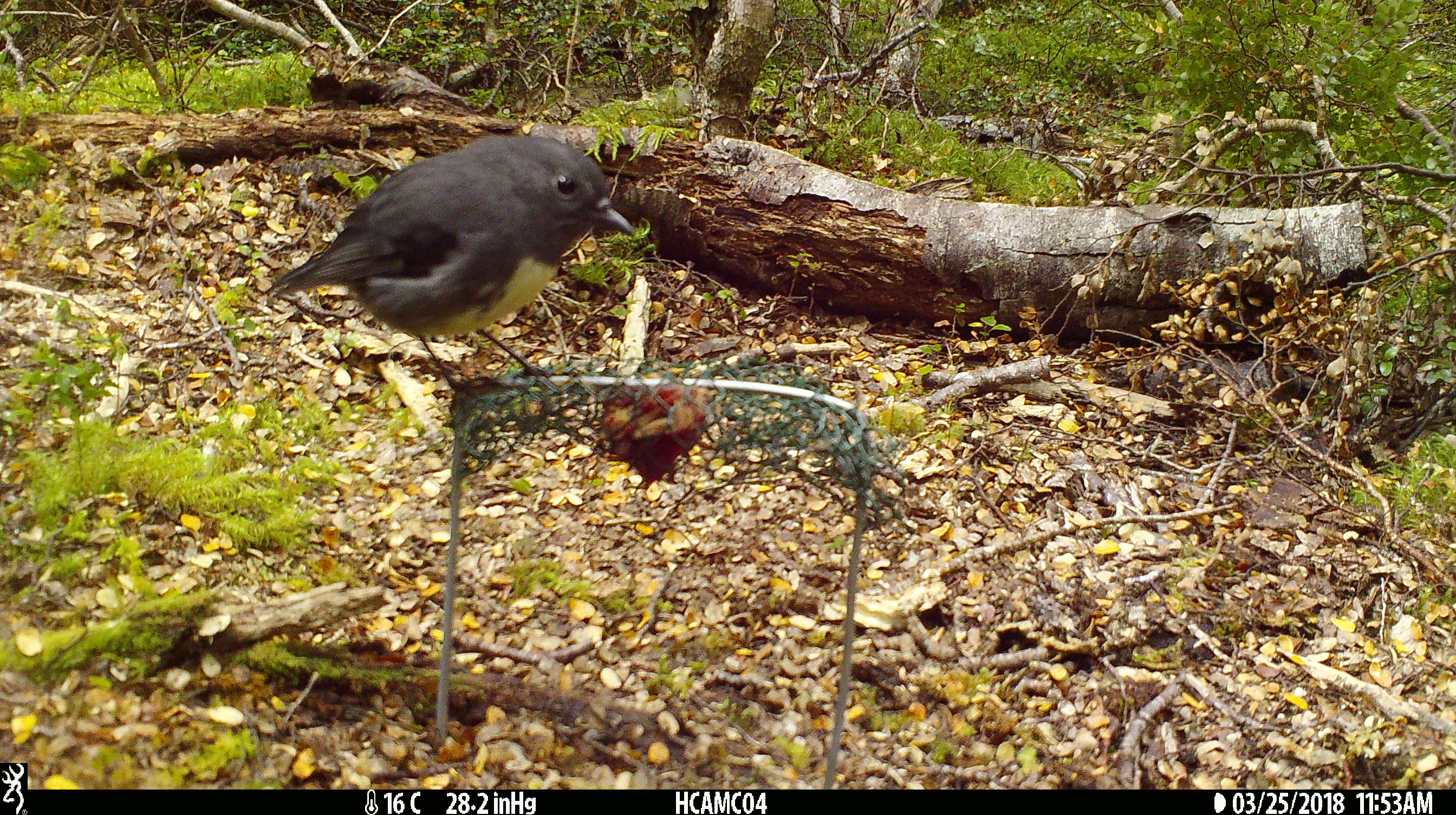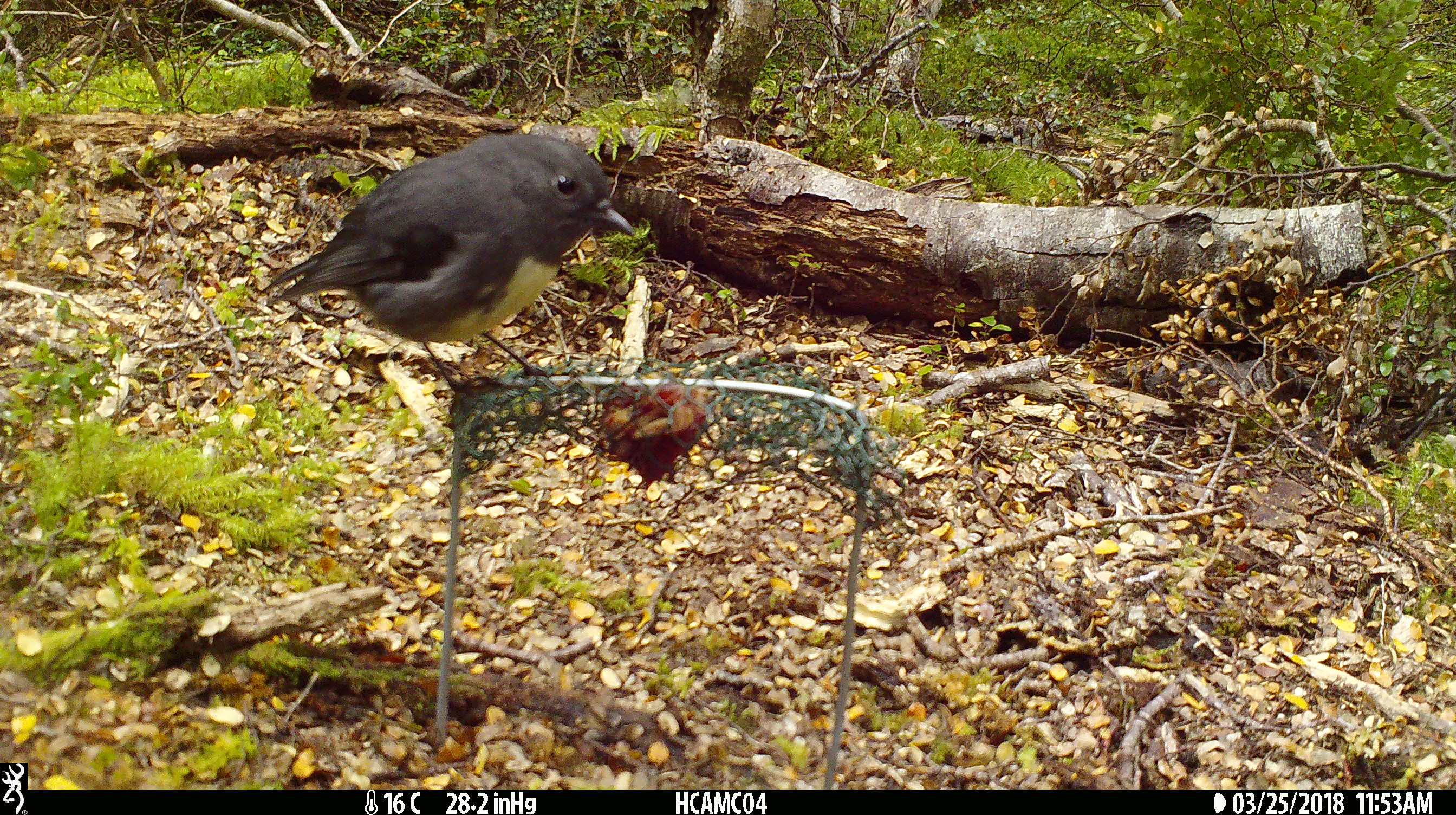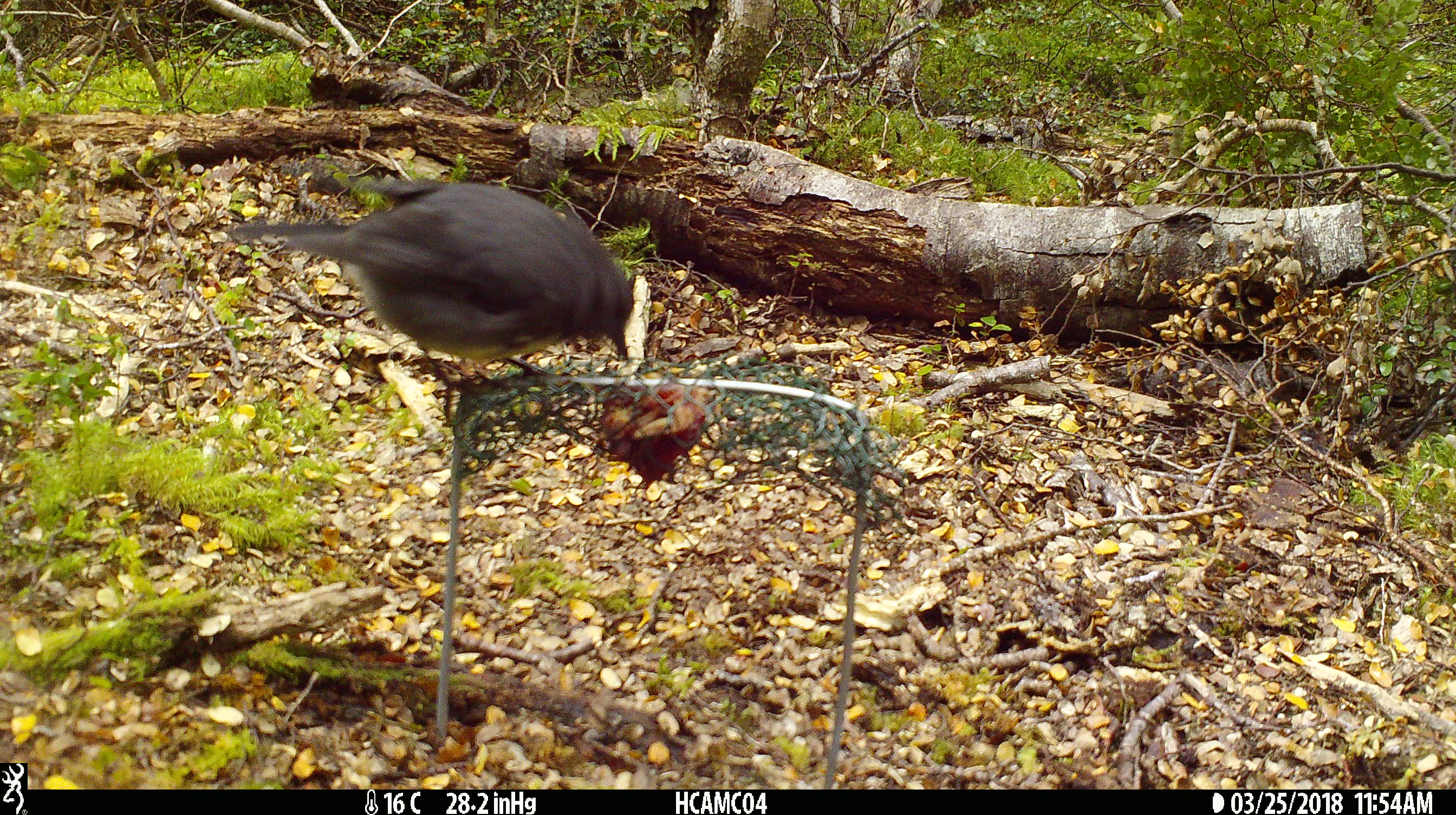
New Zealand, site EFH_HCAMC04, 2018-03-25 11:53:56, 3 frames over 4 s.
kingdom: Animalia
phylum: Chordata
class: Aves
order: Passeriformes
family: Petroicidae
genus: Petroica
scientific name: Petroica australis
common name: new zealand robin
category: robin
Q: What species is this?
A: Robin (new zealand robin) (Petroica australis).